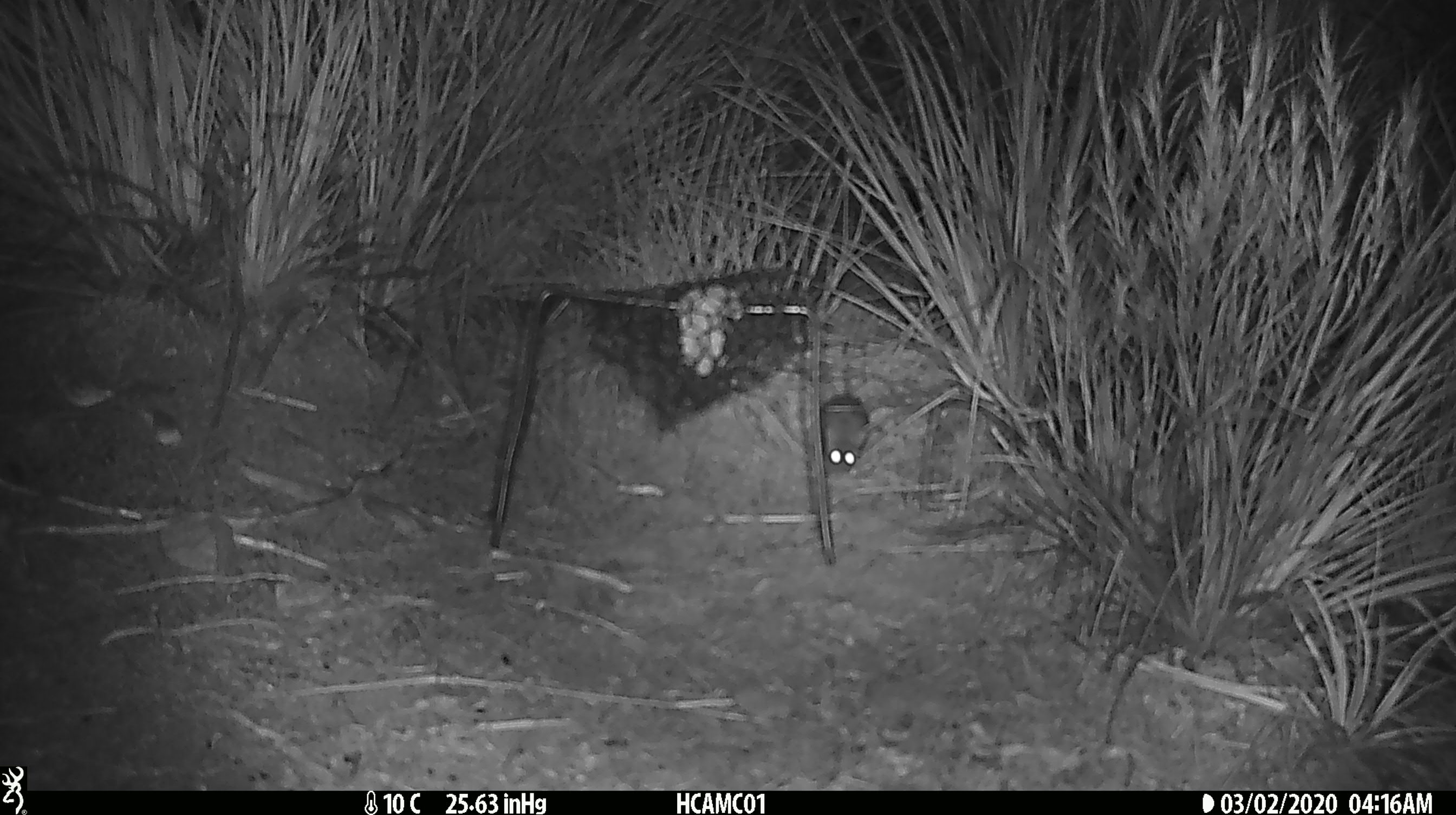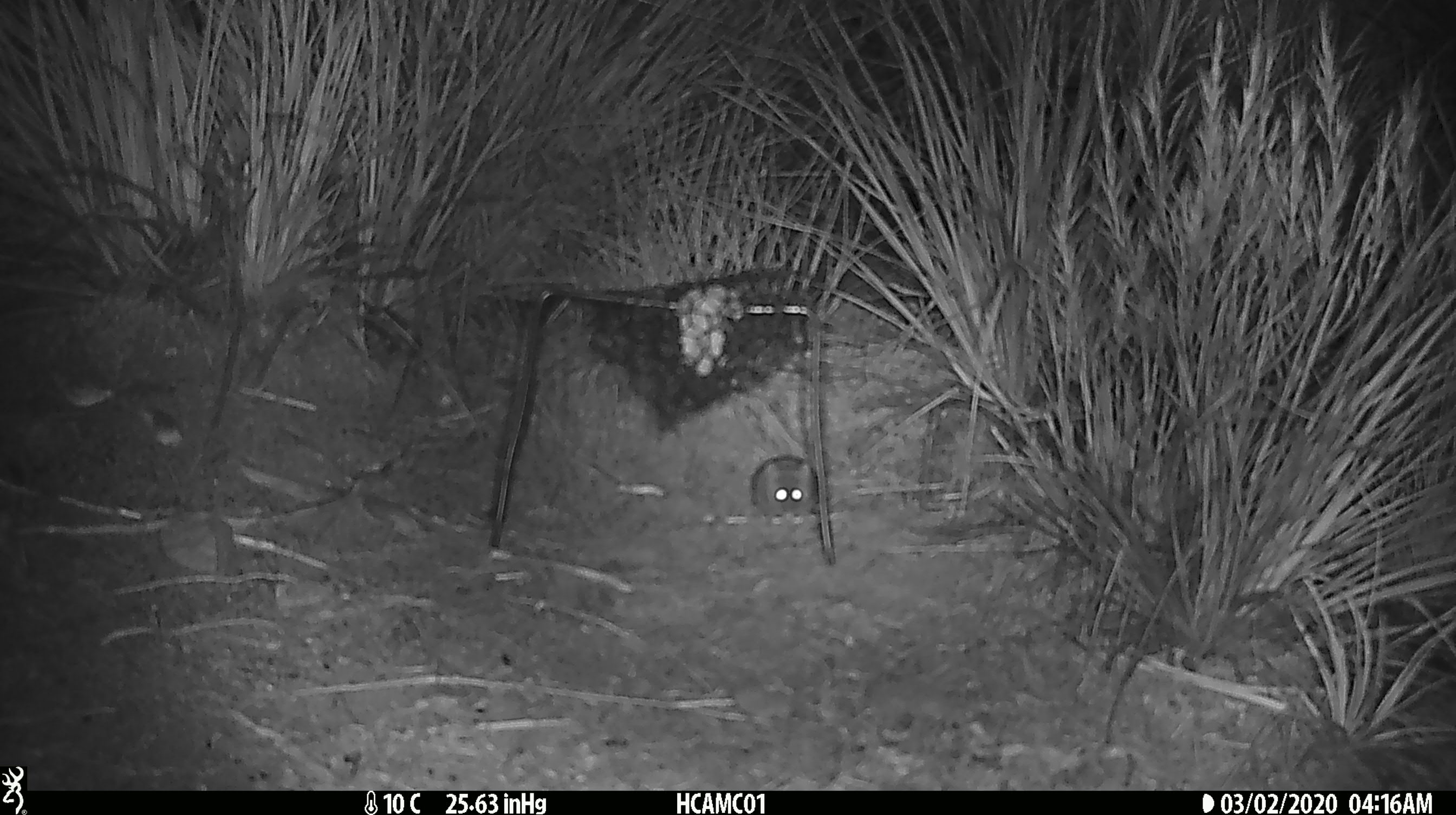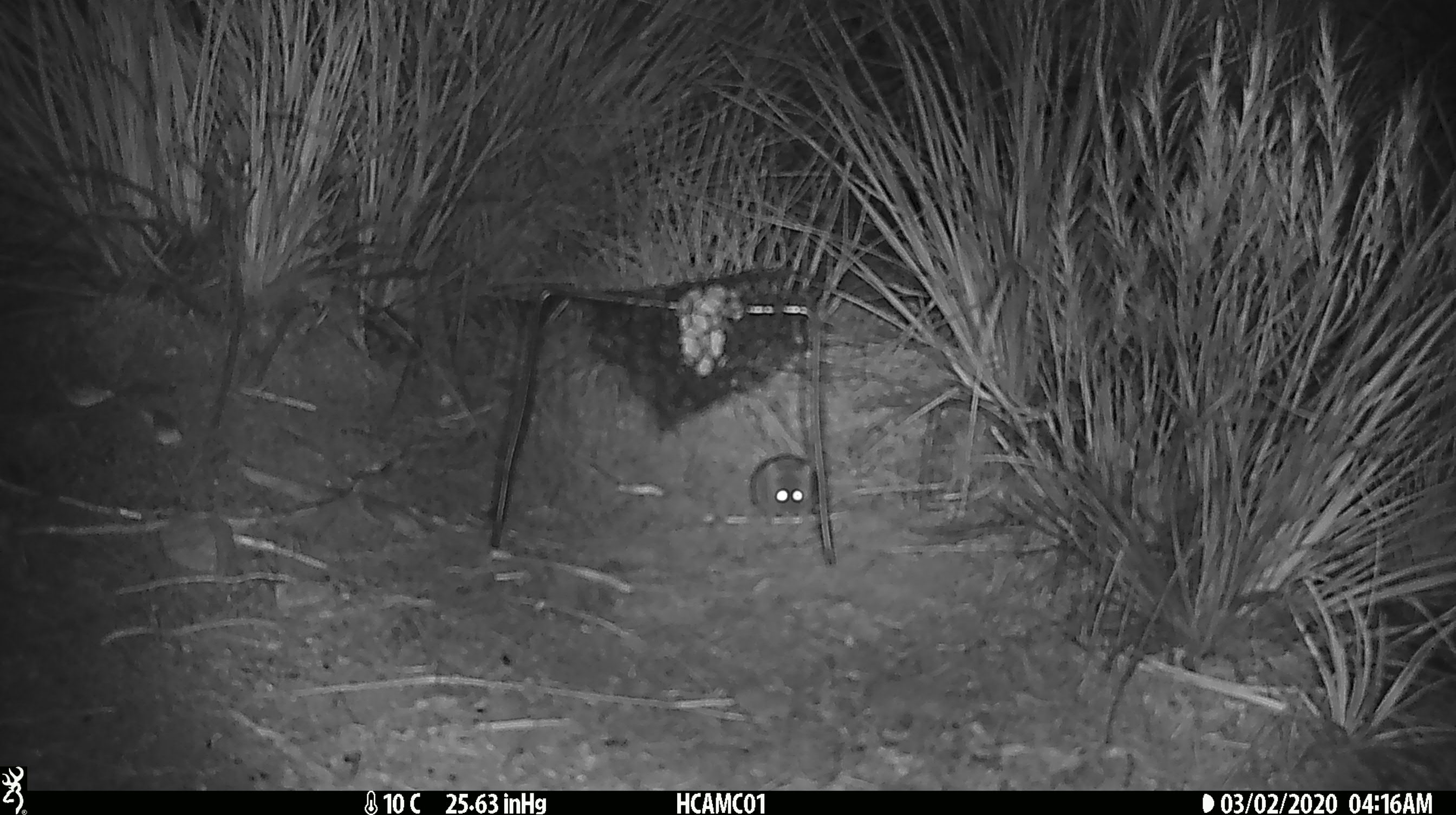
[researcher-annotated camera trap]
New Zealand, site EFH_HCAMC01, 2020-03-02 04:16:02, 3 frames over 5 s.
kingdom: Animalia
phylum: Chordata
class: Mammalia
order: Rodentia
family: Muridae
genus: Mus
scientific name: Mus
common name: mouse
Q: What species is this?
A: Mouse (Mus).